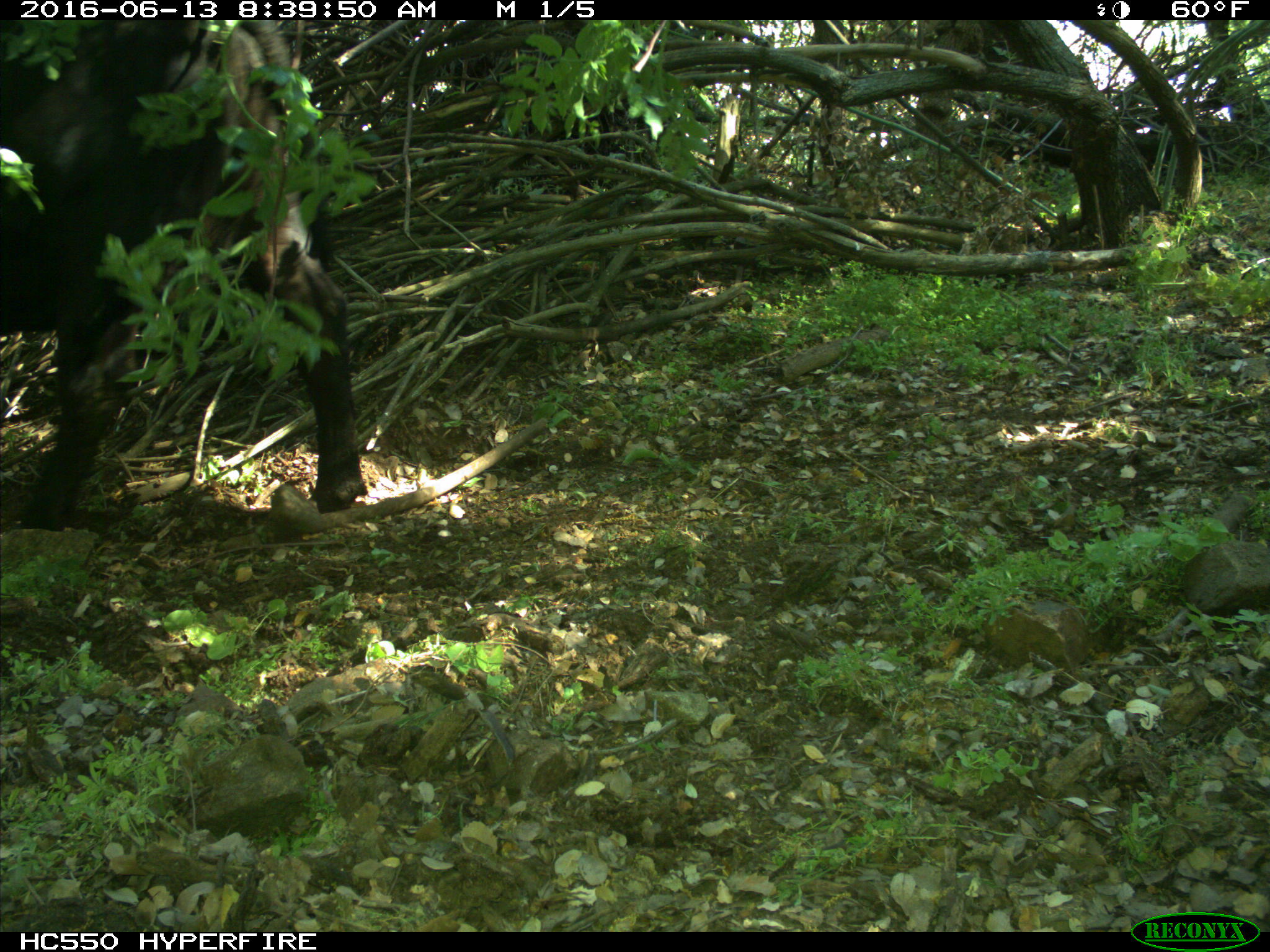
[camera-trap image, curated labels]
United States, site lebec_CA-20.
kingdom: Animalia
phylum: Chordata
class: Mammalia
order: Artiodactyla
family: Bovidae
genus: Bos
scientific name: Bos taurus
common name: domestic cow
Bos taurus (domestic cow).